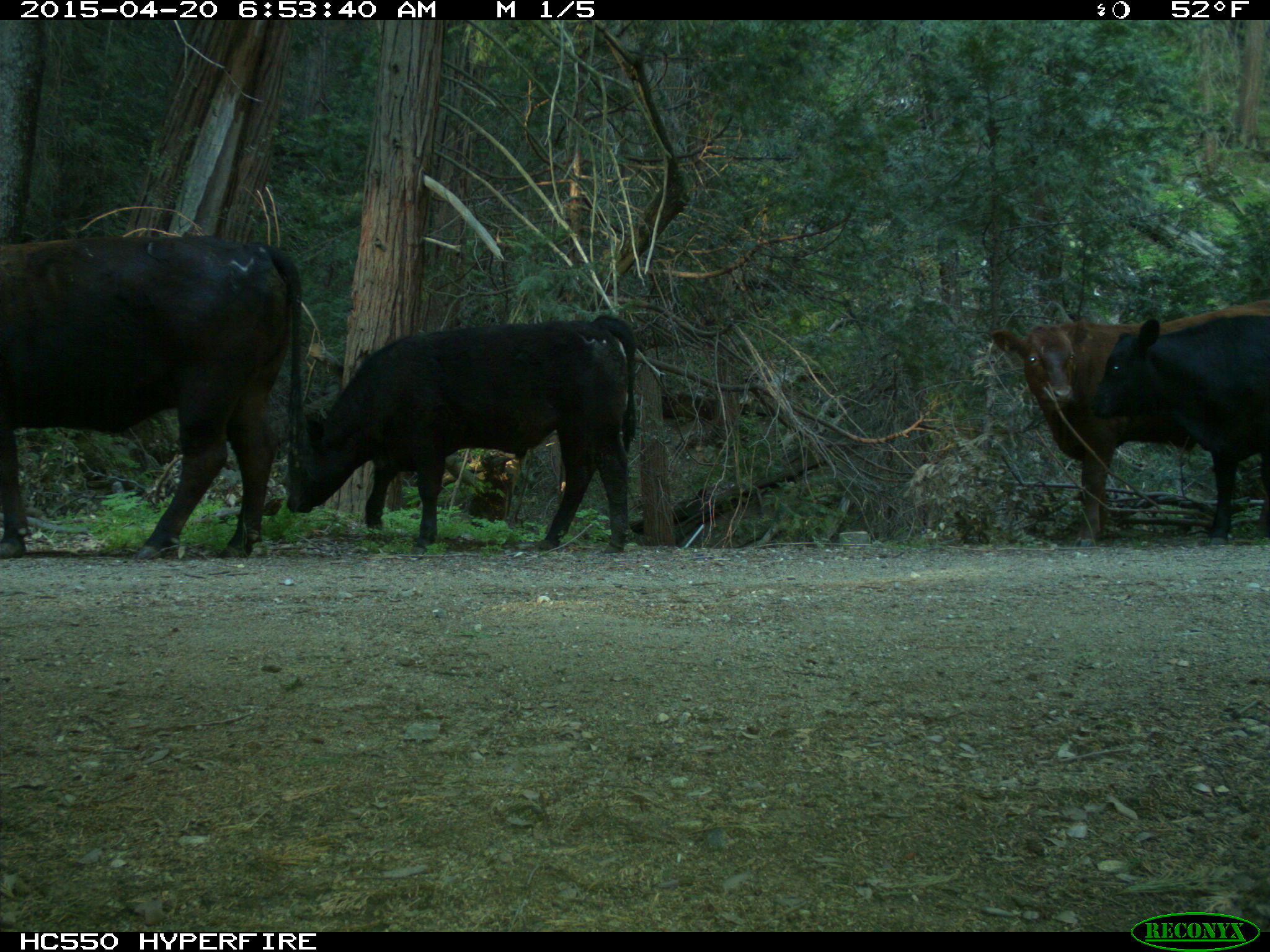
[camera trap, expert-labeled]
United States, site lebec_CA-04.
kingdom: Animalia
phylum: Chordata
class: Mammalia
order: Artiodactyla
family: Bovidae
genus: Bos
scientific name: Bos taurus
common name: domestic cow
Bos taurus (domestic cow).